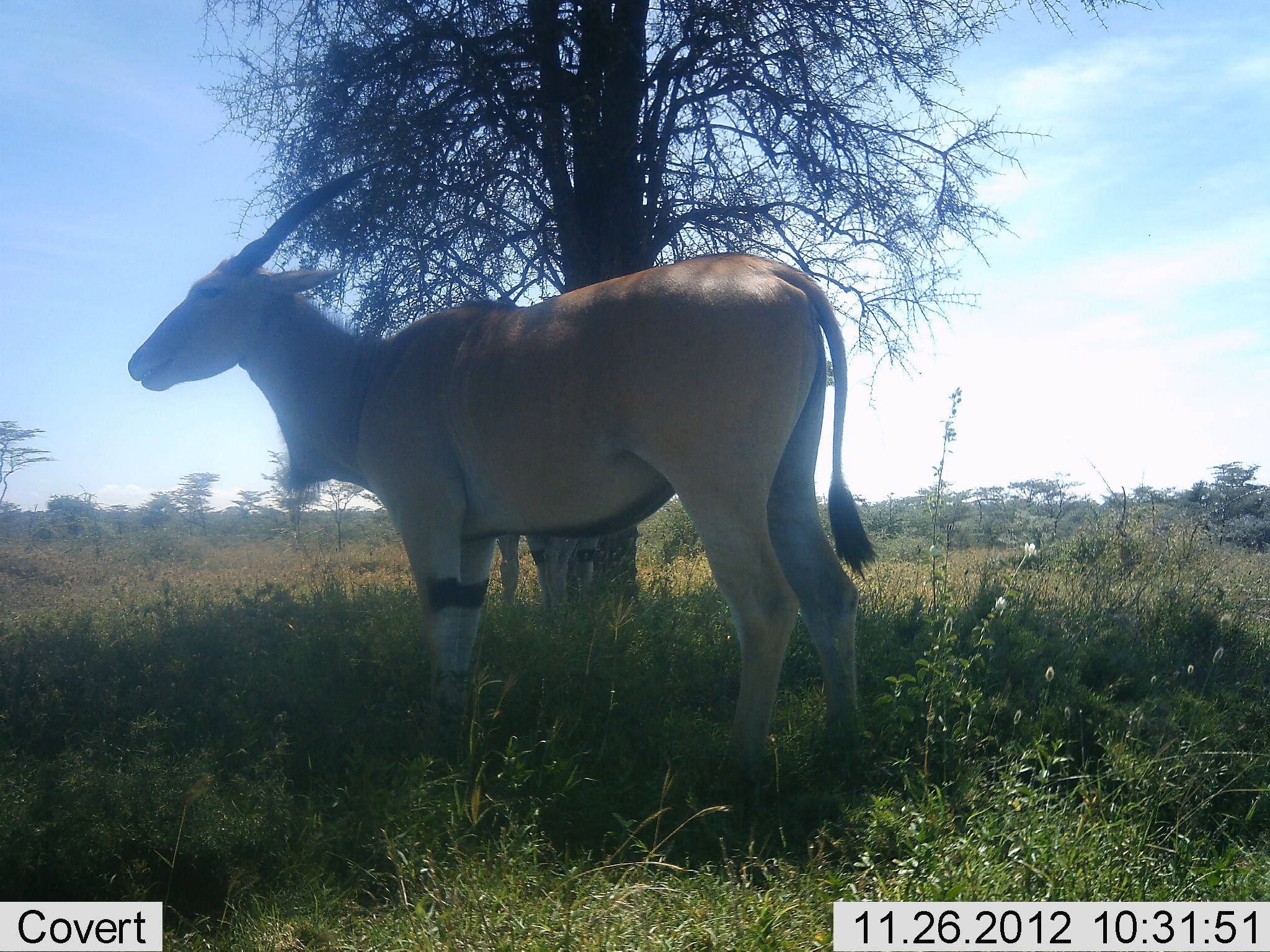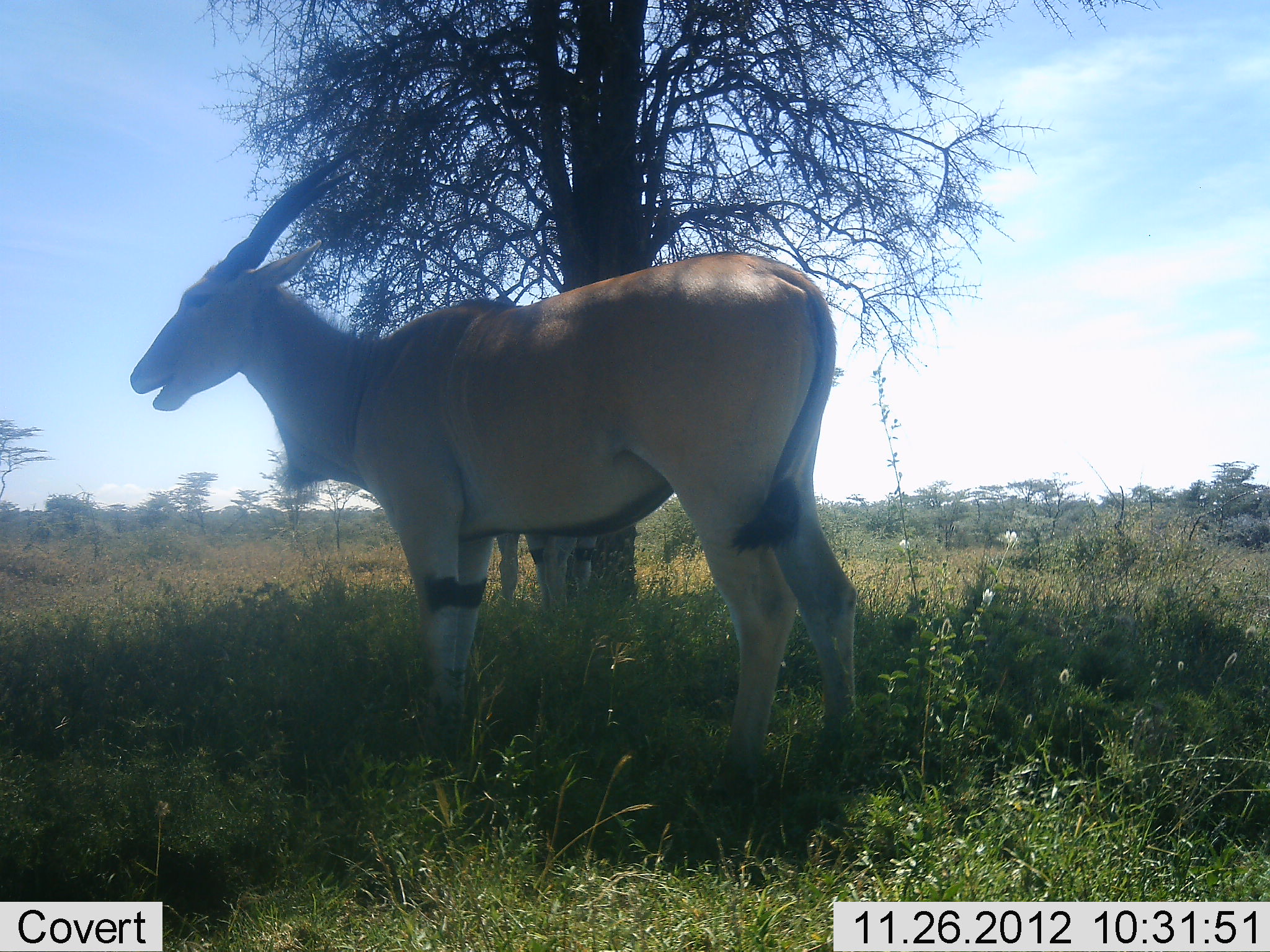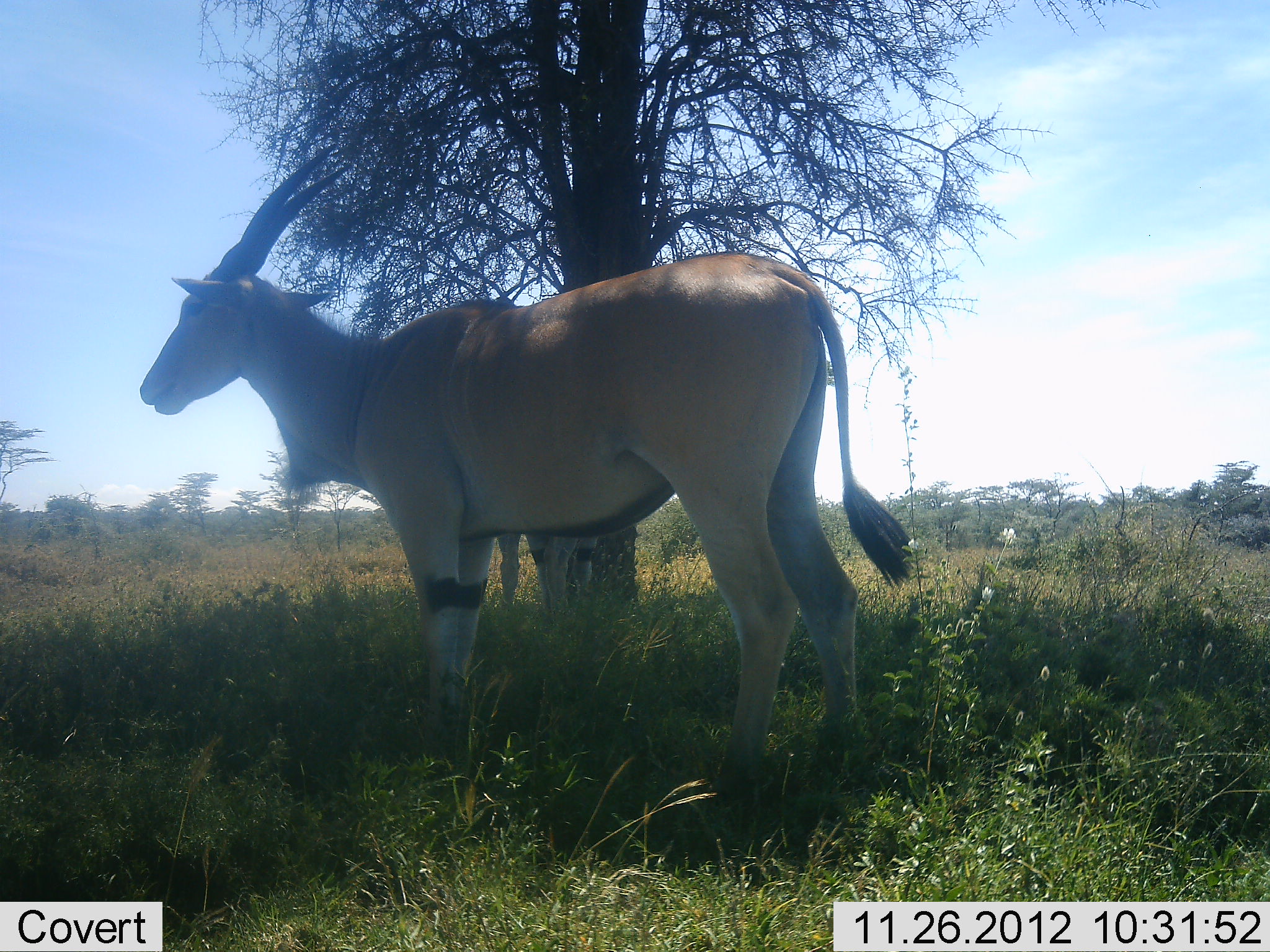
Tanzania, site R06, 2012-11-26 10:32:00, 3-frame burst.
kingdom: Animalia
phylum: Chordata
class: Mammalia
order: Artiodactyla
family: Bovidae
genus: Tragelaphus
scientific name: Tragelaphus oryx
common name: eland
Eland (Tragelaphus oryx), count 1. Behavior (volunteer vote fractions): standing 90%, resting 10%, moving 0%, interacting 0%. Young present (vote fraction): 0%. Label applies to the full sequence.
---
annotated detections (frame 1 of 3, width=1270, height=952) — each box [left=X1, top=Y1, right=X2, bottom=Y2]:
animal: [left=125, top=154, right=885, bottom=833]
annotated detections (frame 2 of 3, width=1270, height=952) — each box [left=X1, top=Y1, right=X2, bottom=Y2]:
animal: [left=125, top=154, right=864, bottom=833]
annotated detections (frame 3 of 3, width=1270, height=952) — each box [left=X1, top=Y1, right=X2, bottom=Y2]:
animal: [left=134, top=141, right=913, bottom=839]